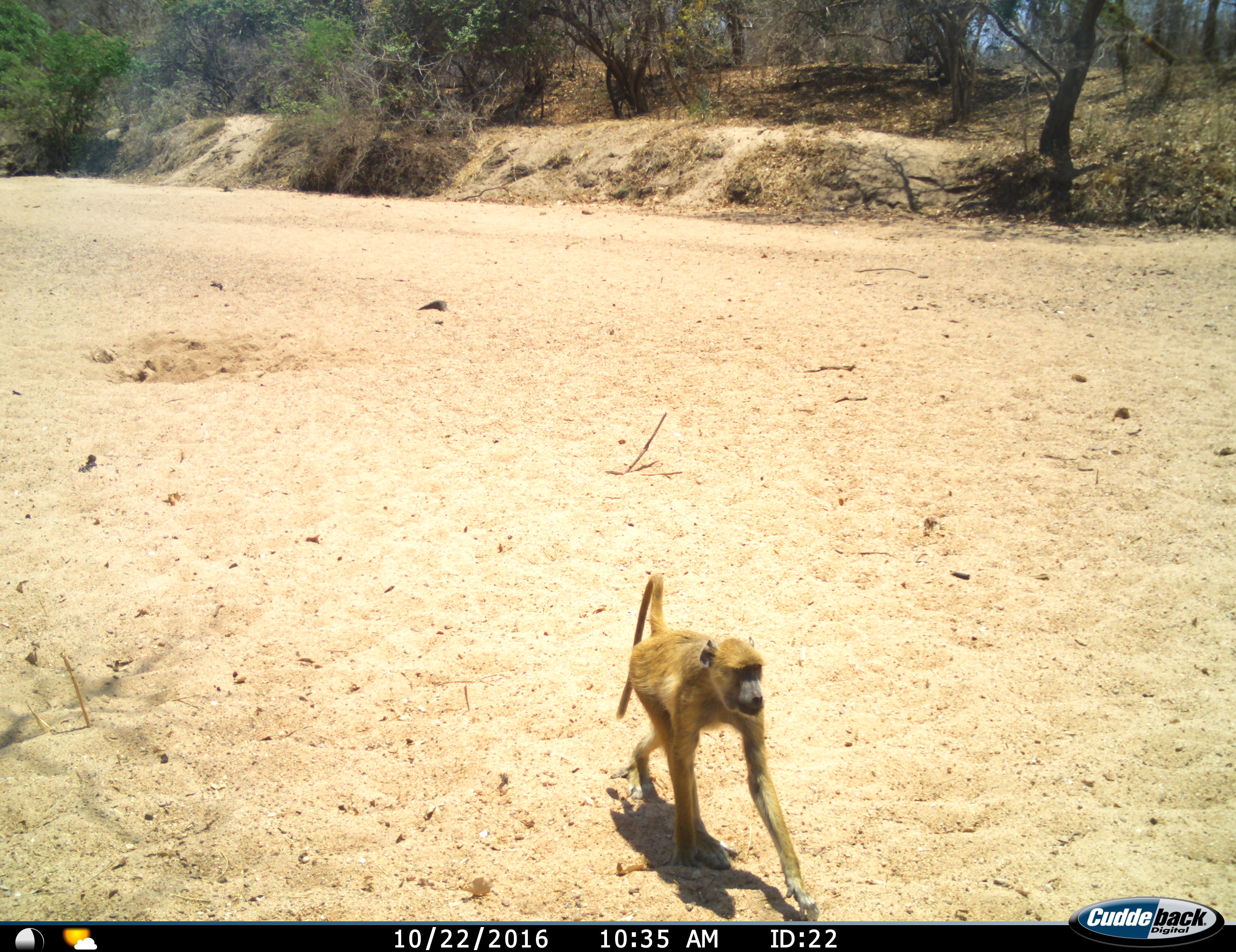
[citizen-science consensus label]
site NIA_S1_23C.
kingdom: Animalia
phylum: Chordata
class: Mammalia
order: Primates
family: Cercopithecidae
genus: Papio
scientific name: Papio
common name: baboon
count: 1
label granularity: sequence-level